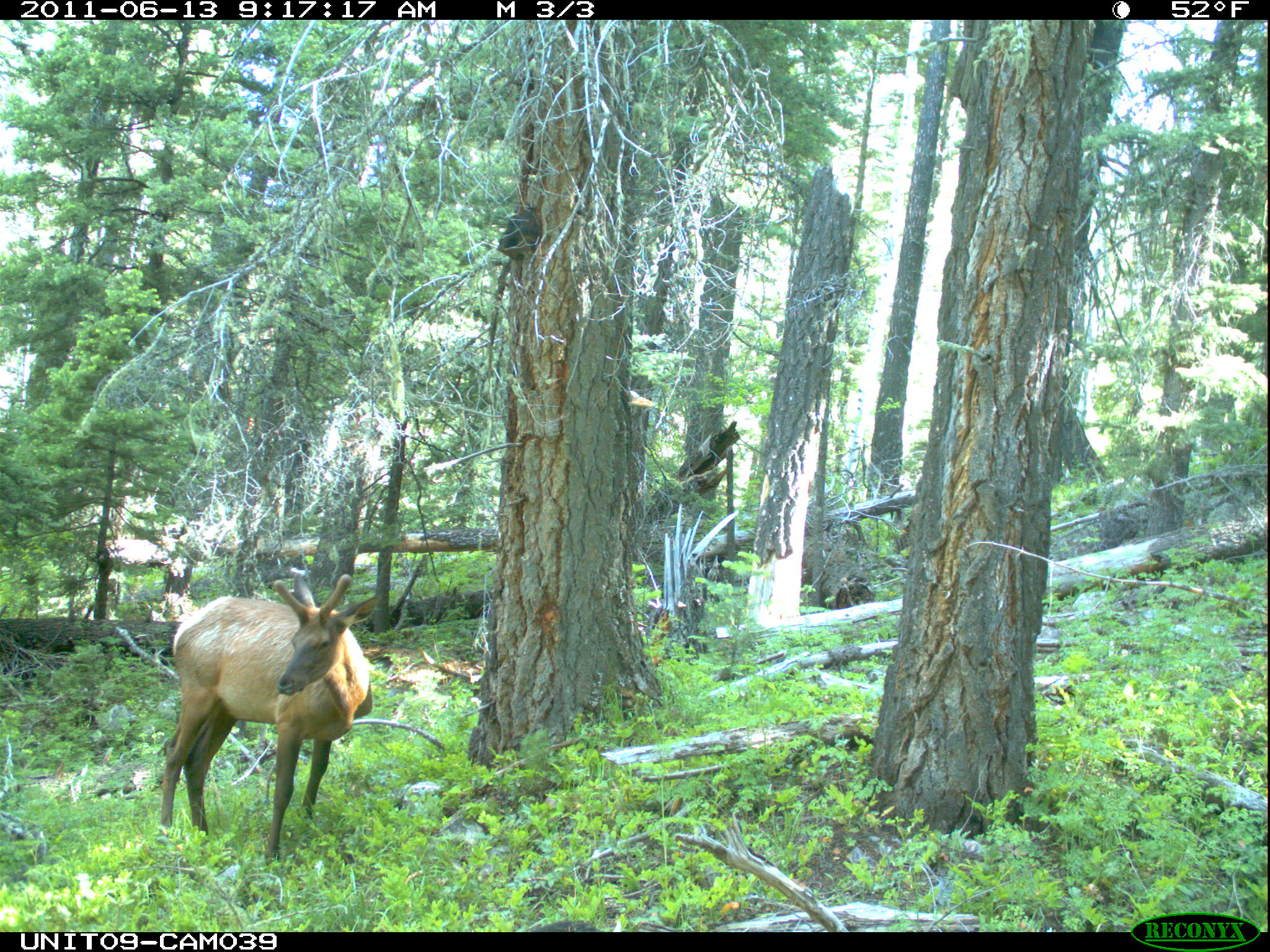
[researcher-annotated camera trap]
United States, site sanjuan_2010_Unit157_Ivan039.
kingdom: Animalia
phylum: Chordata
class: Mammalia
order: Artiodactyla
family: Cervidae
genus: Cervus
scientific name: Cervus elaphus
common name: red deer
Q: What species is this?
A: Cervus elaphus (red deer).